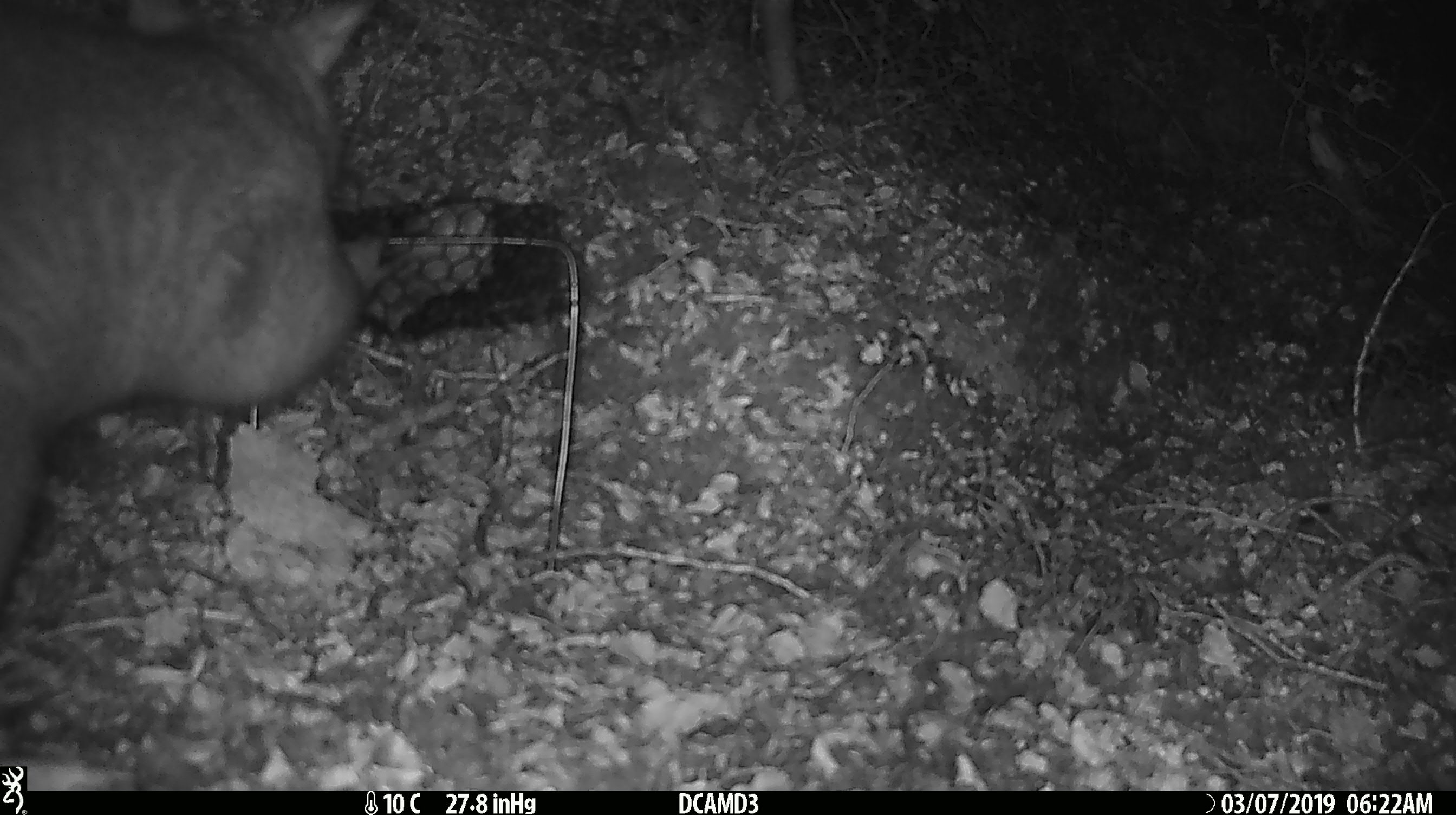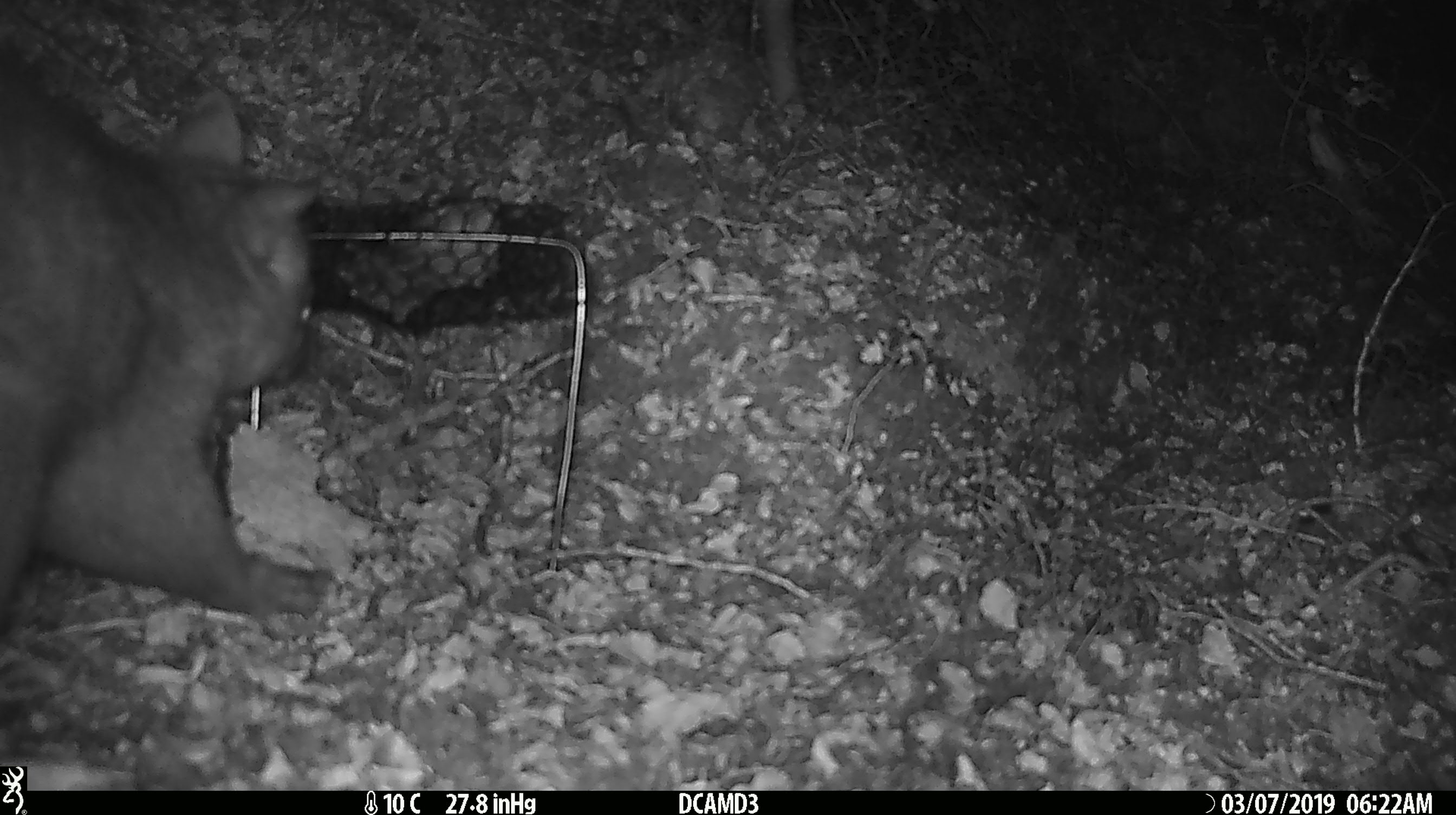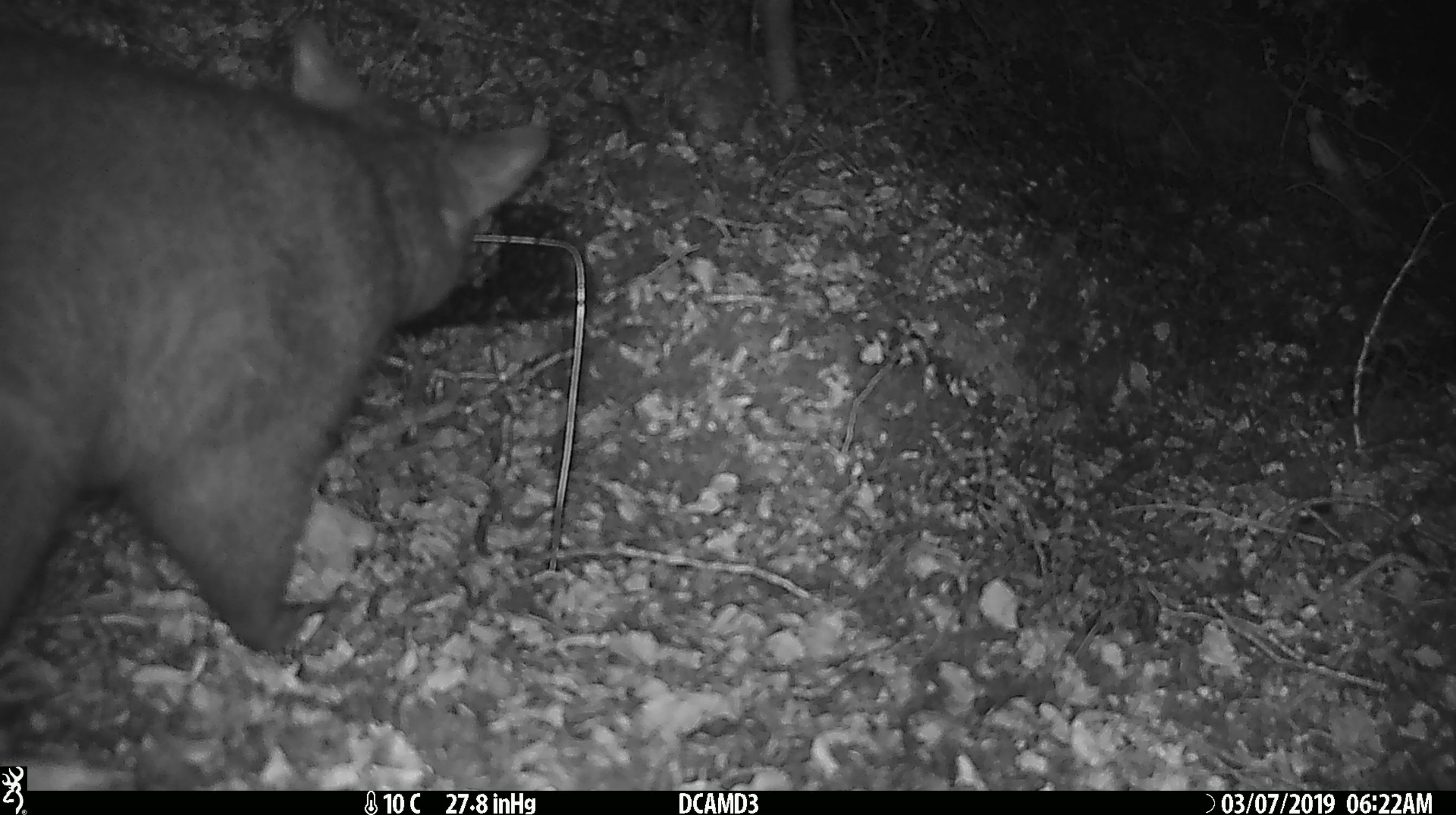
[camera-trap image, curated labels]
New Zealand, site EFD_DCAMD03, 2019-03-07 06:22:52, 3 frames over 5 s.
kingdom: Animalia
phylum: Chordata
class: Mammalia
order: Diprotodontia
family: Phalangeridae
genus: Trichosurus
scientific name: Trichosurus vulpecula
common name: common brushtail possum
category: possum